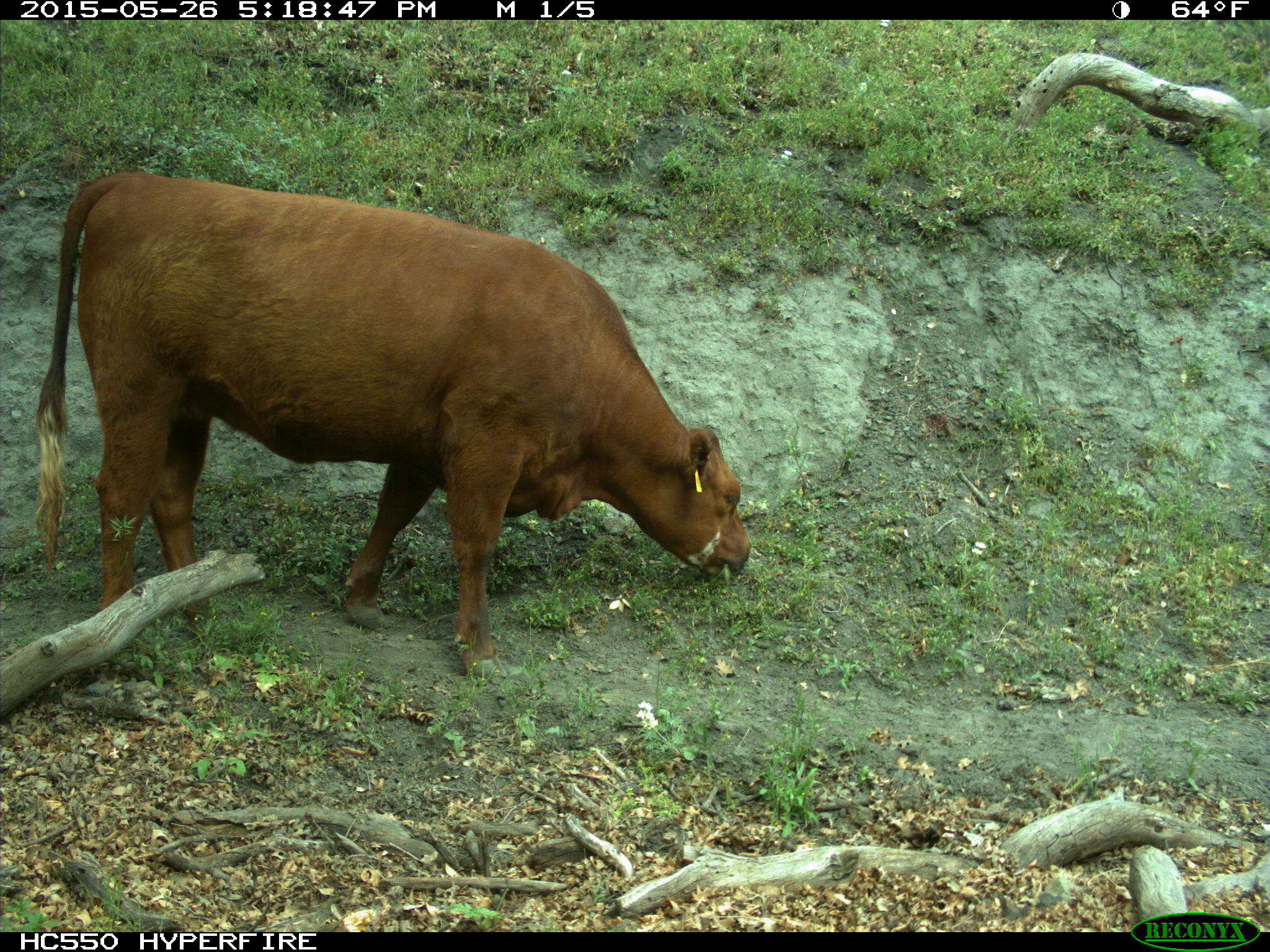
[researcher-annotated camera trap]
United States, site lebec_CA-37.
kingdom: Animalia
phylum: Chordata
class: Mammalia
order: Artiodactyla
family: Bovidae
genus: Bos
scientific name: Bos taurus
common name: domestic cow